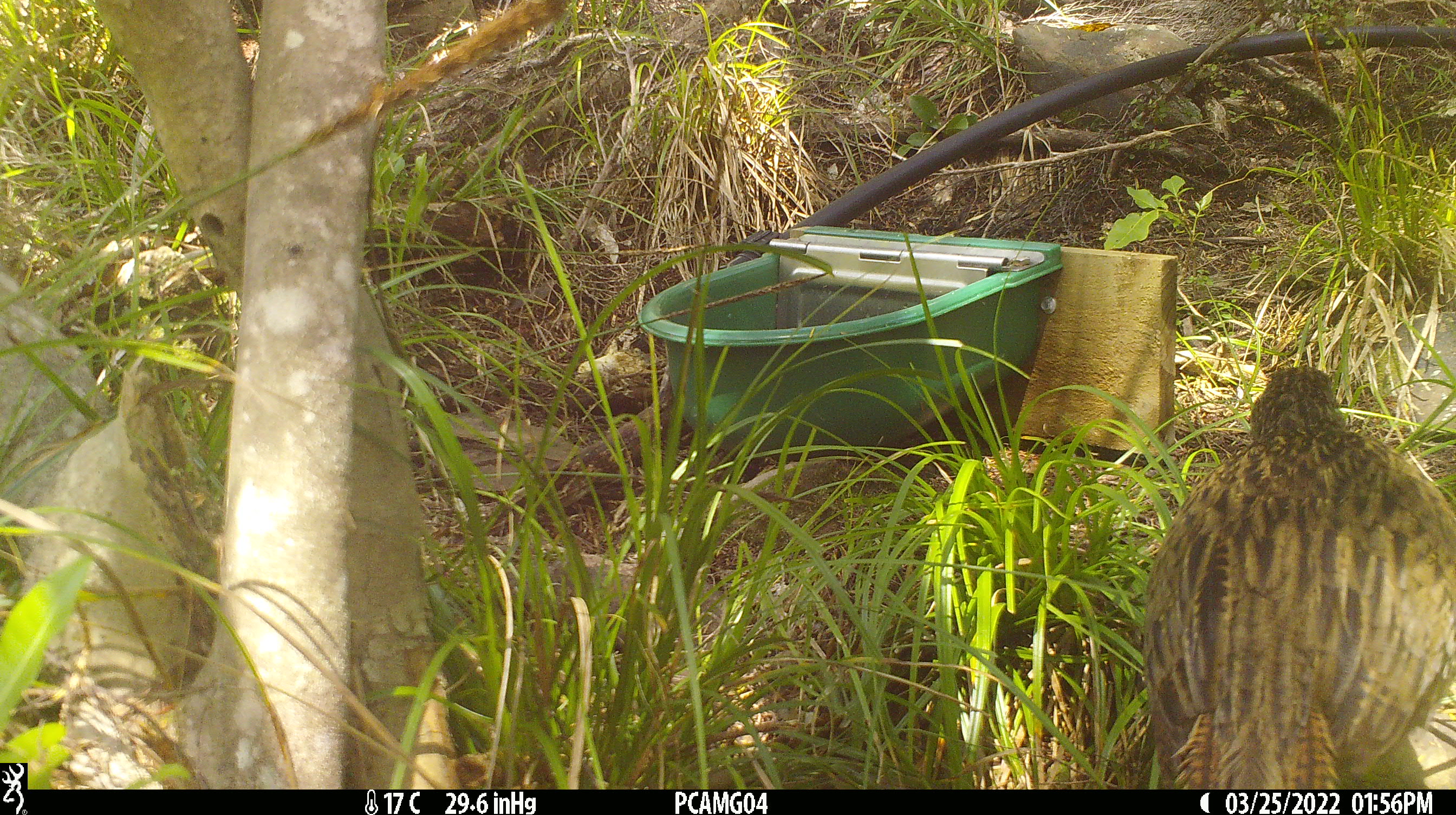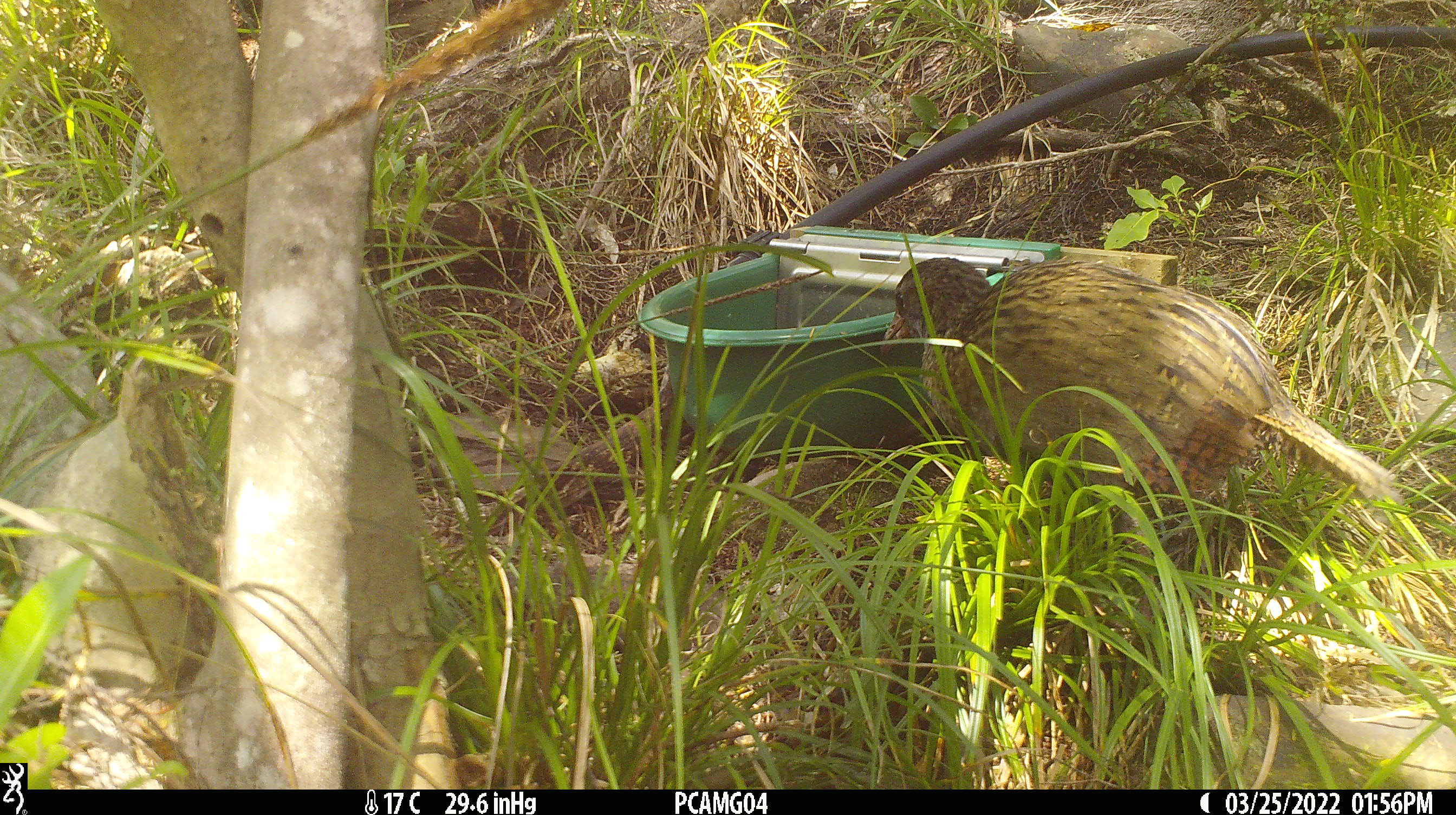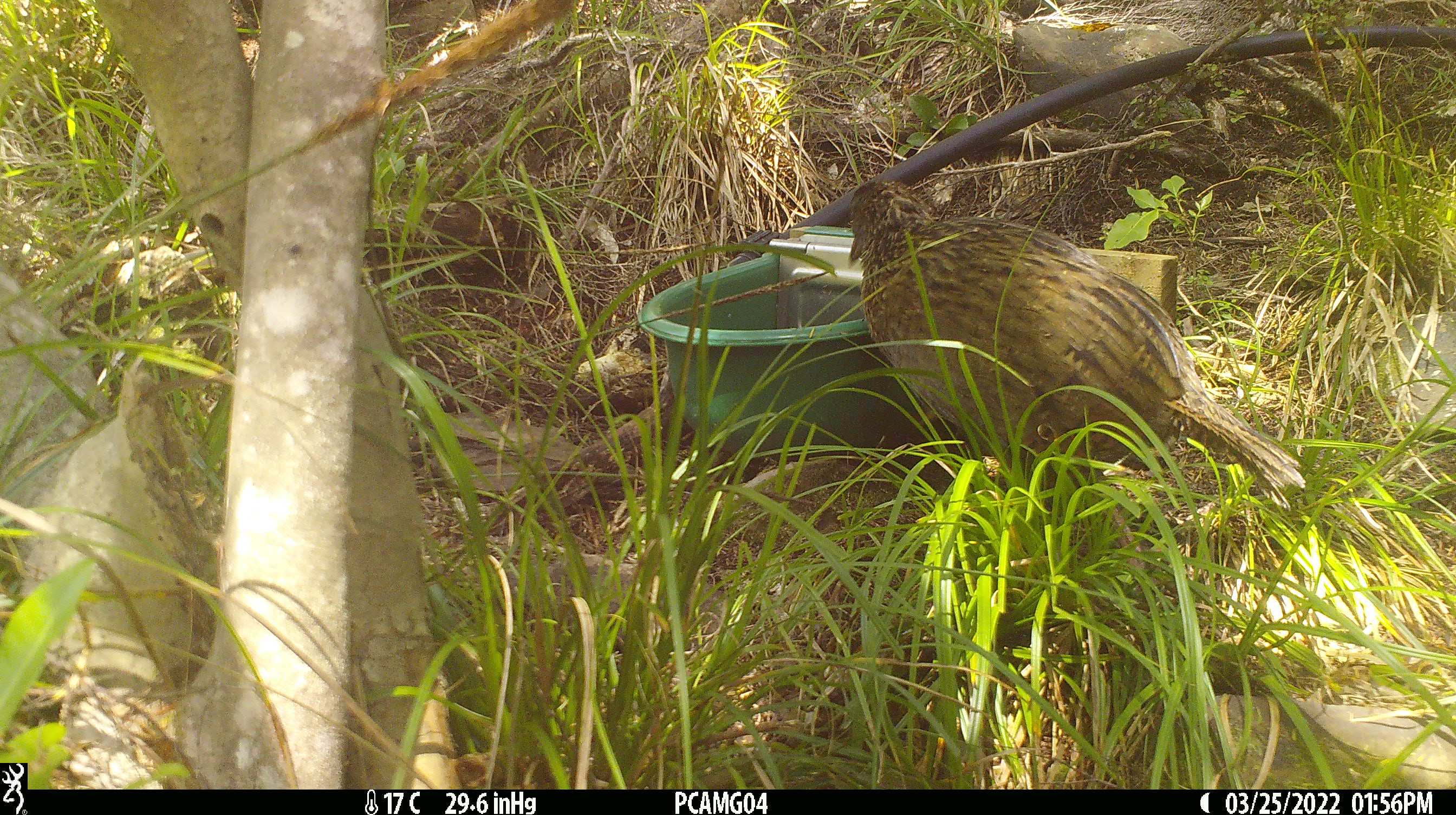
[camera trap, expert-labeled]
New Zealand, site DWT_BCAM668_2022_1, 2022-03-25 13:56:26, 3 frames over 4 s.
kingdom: Animalia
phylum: Chordata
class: Aves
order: Gruiformes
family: Rallidae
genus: Gallirallus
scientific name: Gallirallus australis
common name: weka